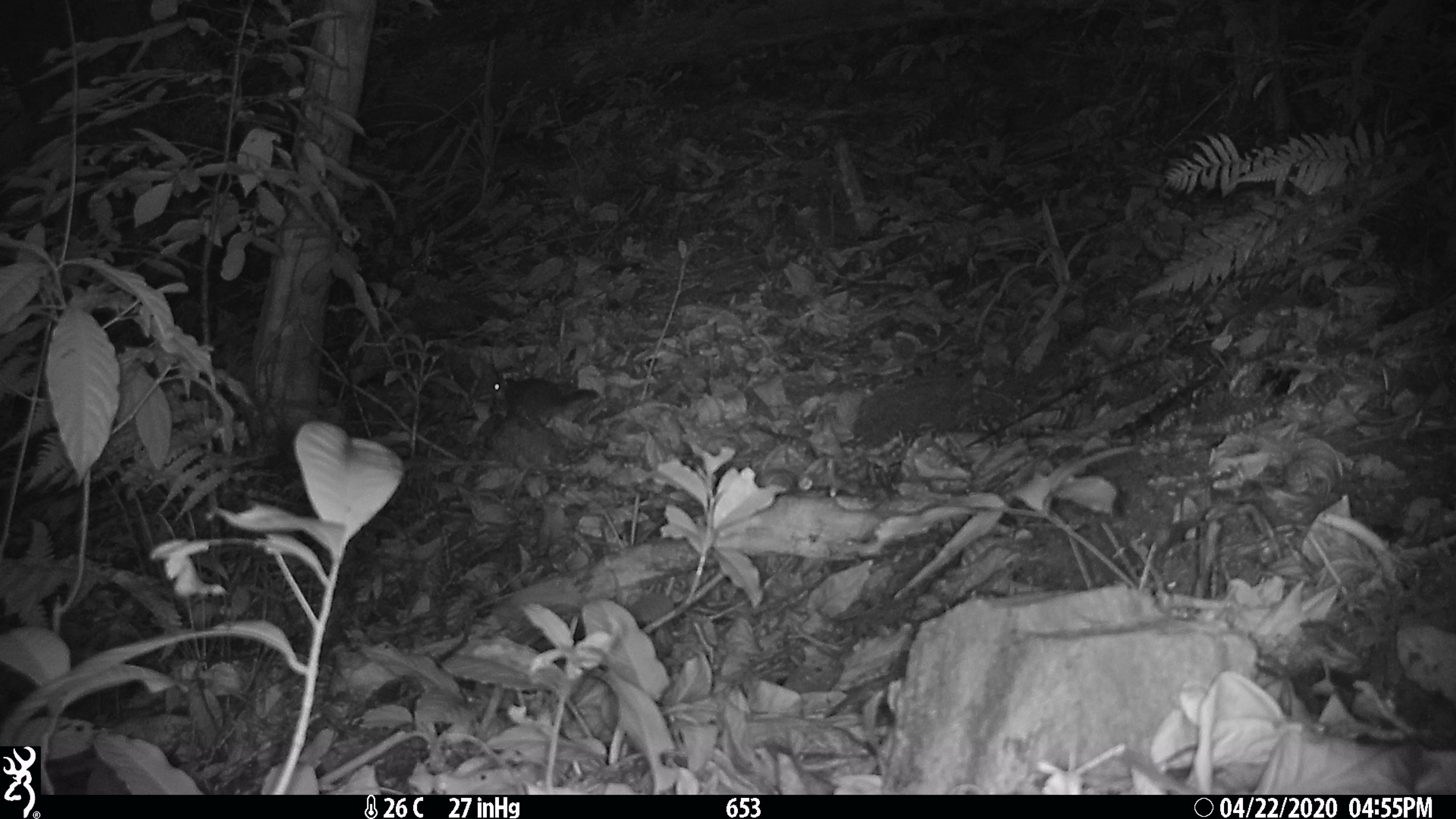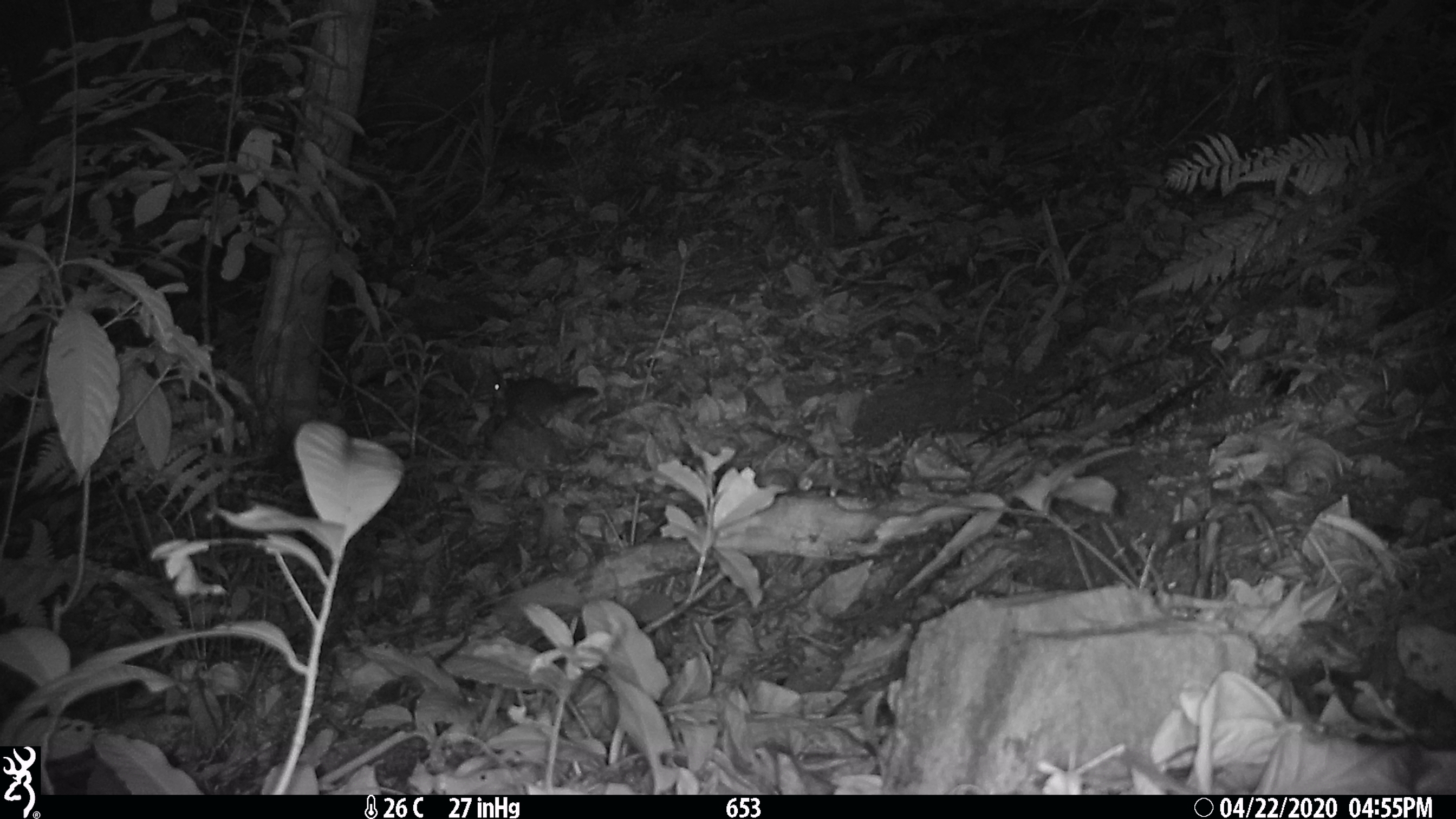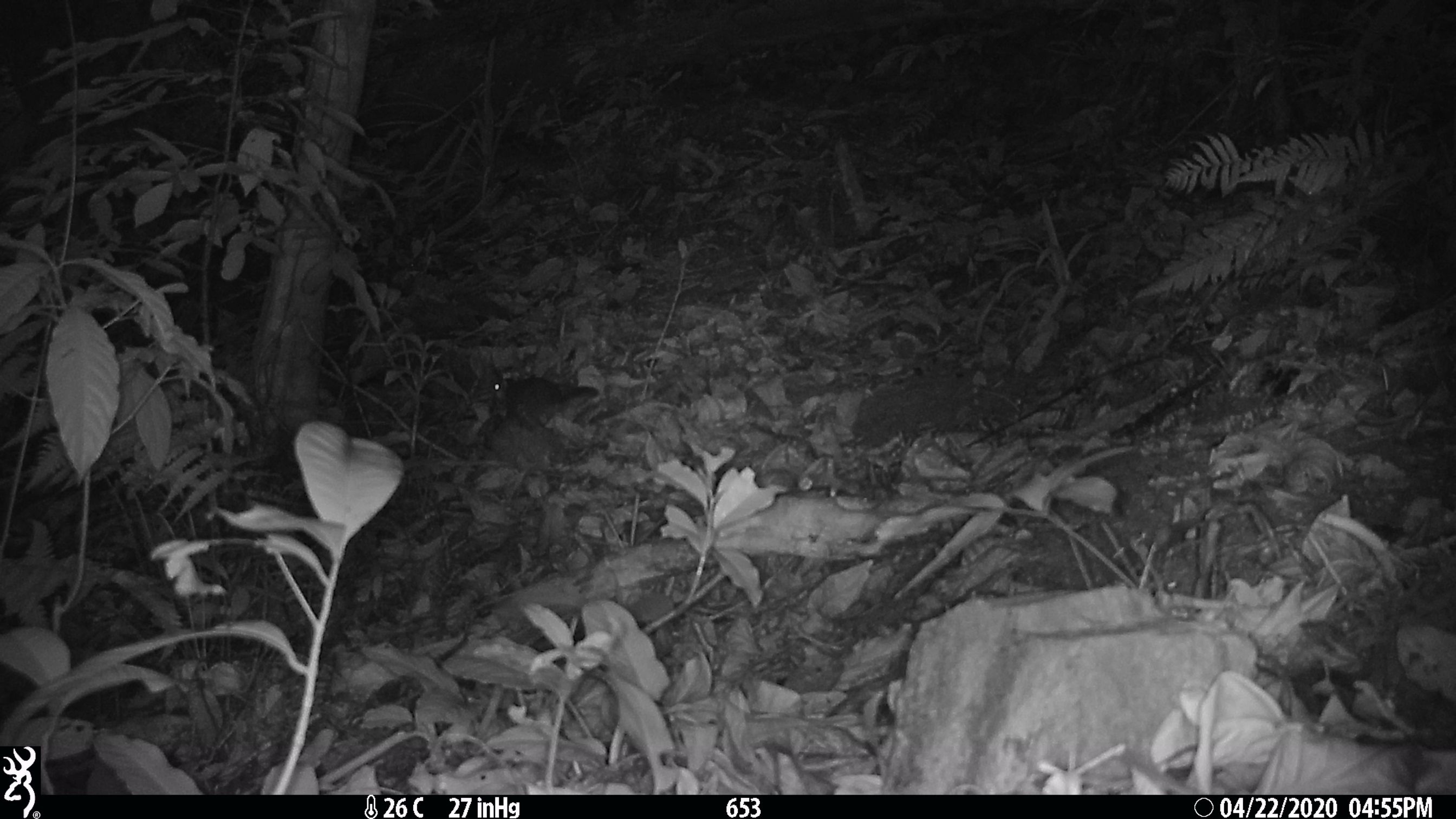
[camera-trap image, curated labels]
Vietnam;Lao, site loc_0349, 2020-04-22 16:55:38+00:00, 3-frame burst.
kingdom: Animalia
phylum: Chordata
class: Mammalia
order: Carnivora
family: Mustelidae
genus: Melogale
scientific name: Melogale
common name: ferret badger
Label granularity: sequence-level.